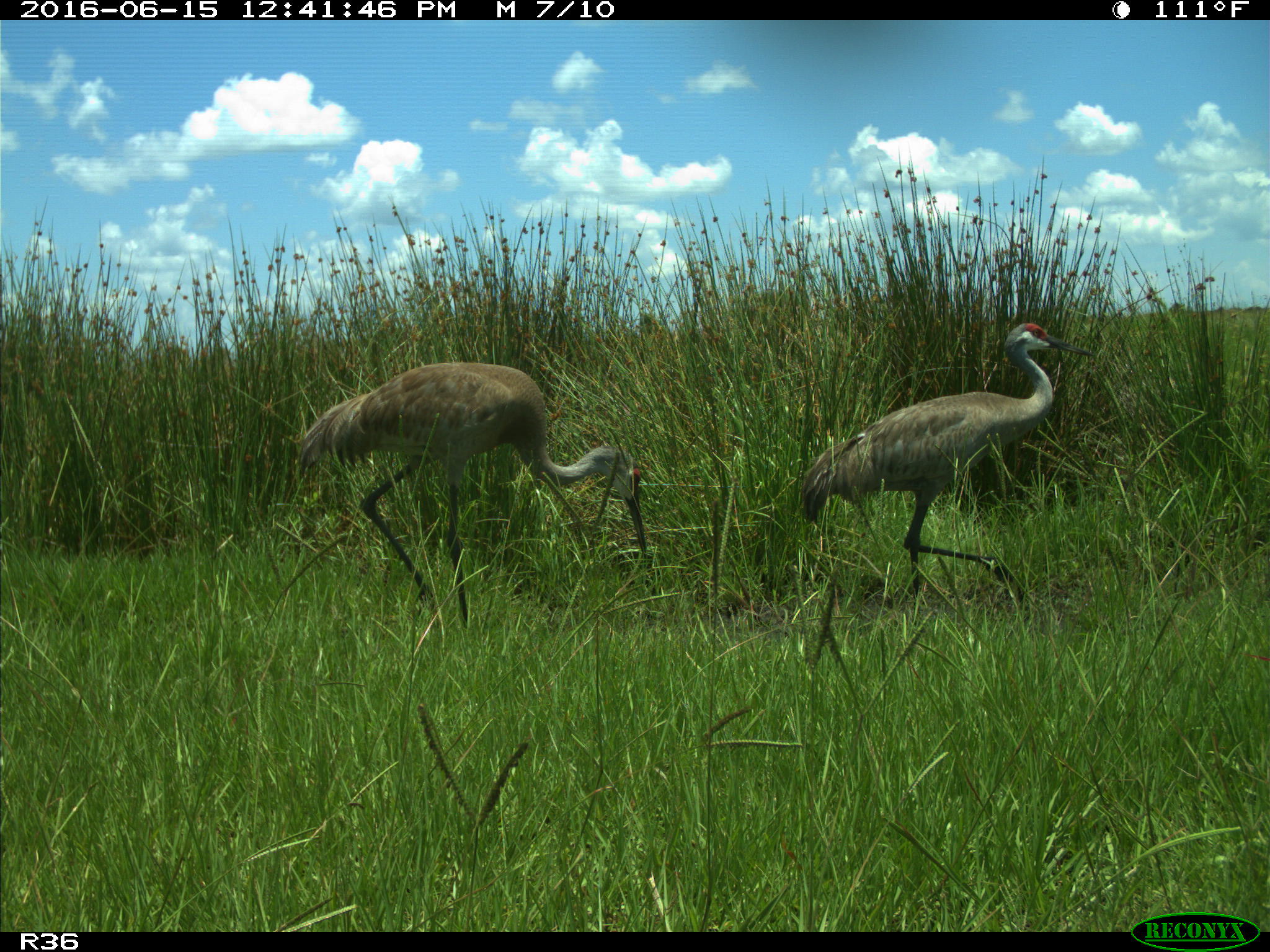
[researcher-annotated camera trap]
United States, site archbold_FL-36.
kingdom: Animalia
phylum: Chordata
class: Aves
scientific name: Aves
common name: birds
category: unidentified bird